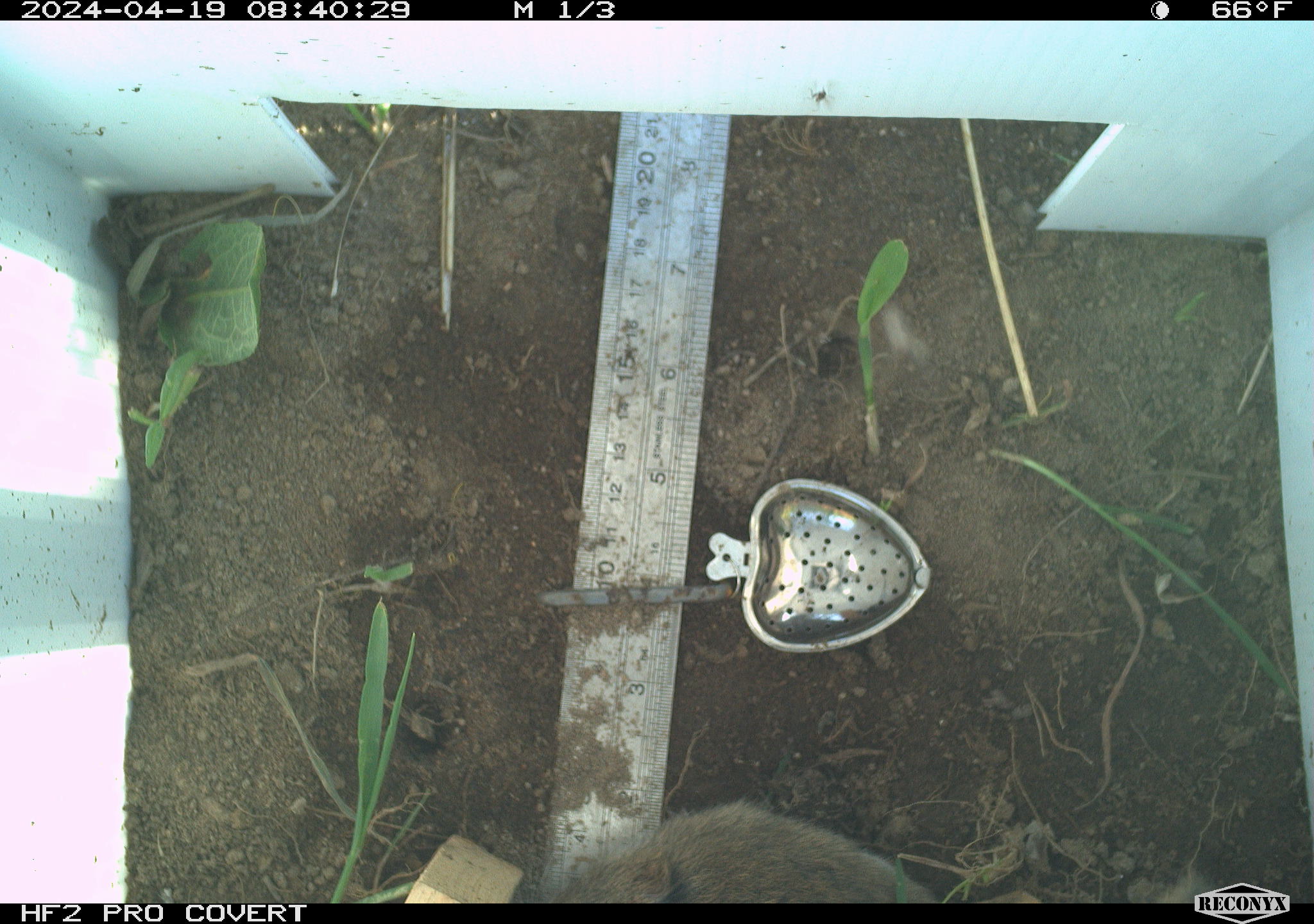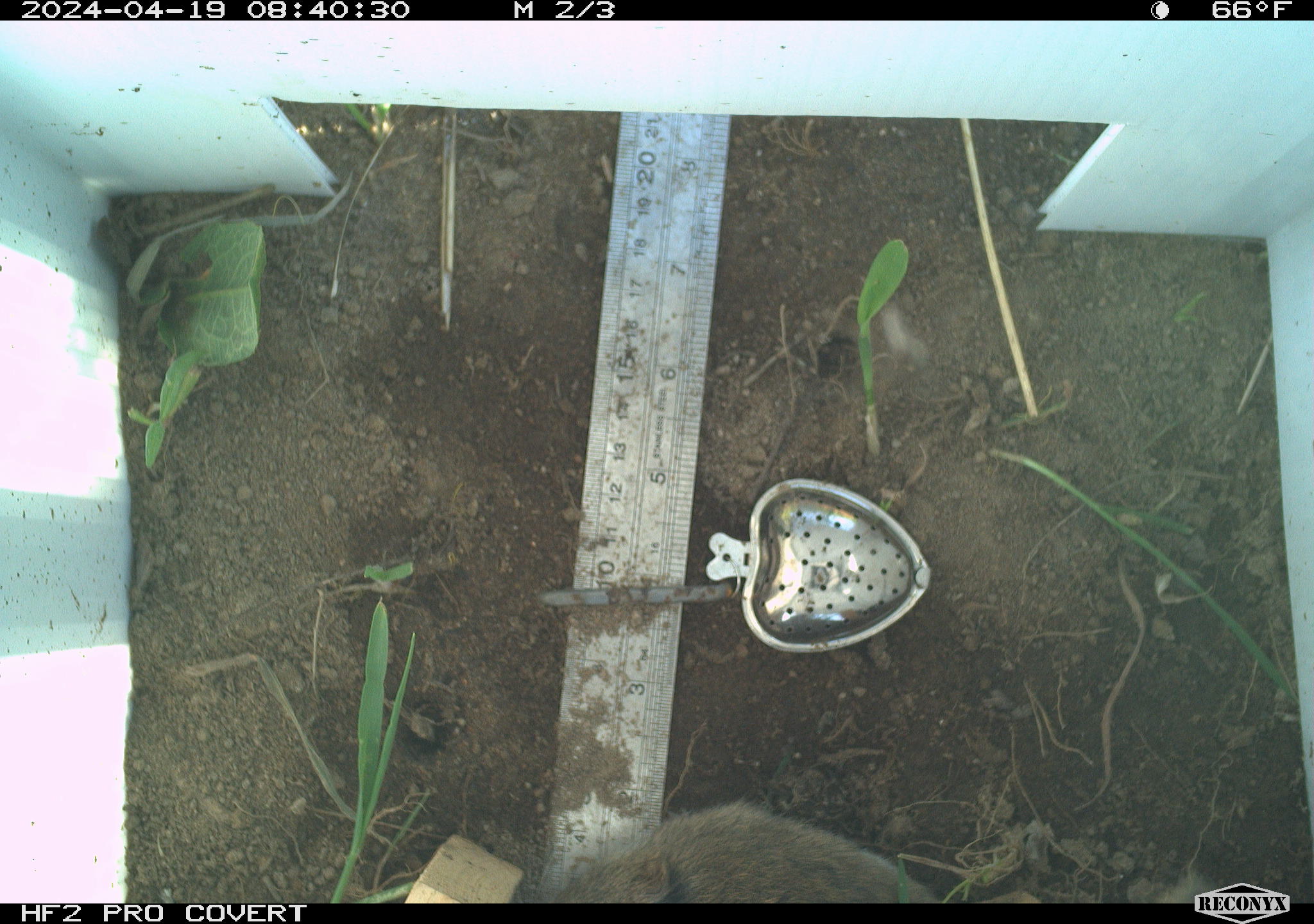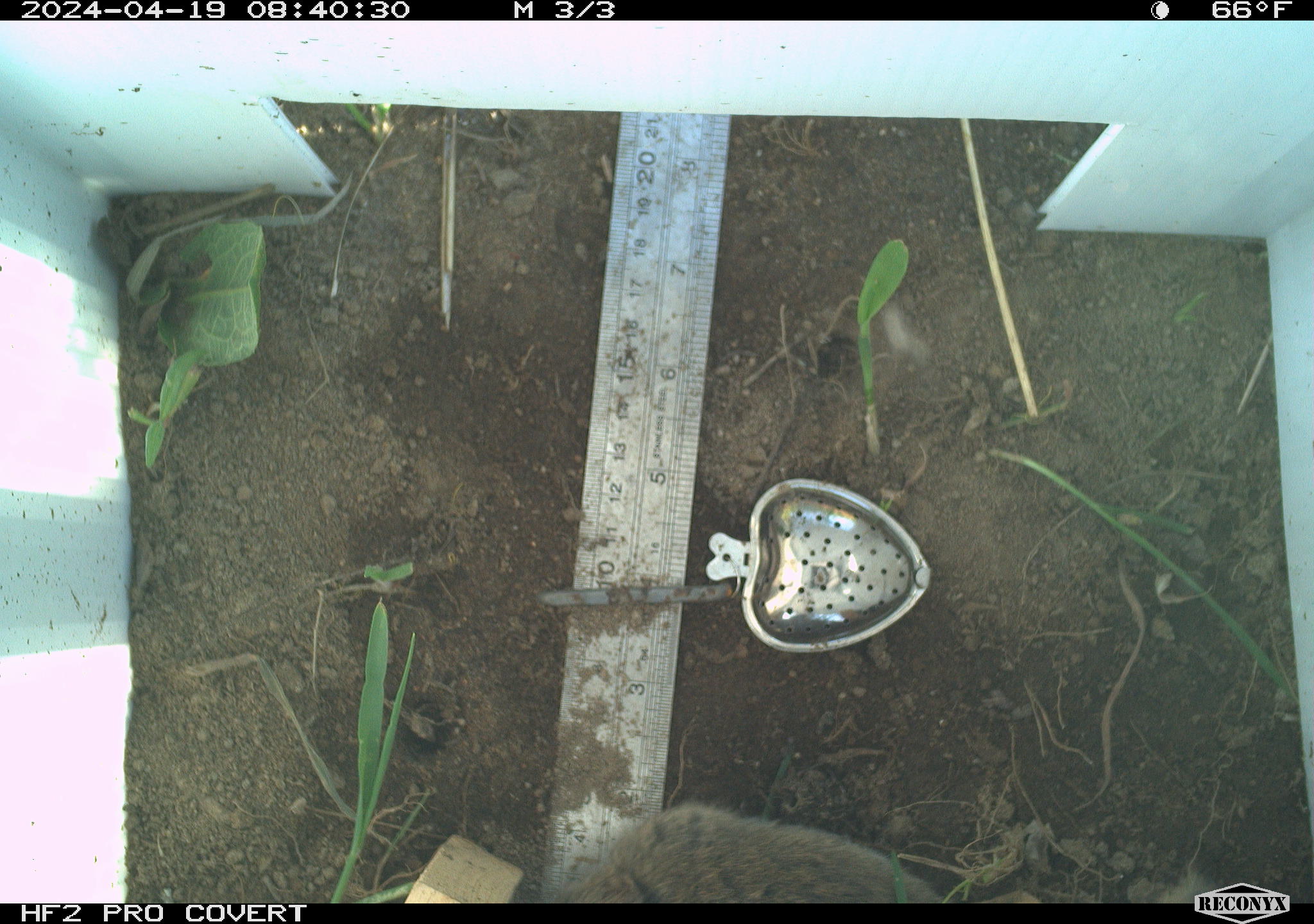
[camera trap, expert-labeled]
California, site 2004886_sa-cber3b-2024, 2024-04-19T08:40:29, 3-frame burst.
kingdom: Animalia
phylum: Chordata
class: Mammalia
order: Rodentia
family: Cricetidae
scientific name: Arvicolinae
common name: voles, lemmings, and muskrats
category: arvicolinae subfamily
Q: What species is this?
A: Arvicolinae subfamily (voles, lemmings, and muskrats) (Arvicolinae).